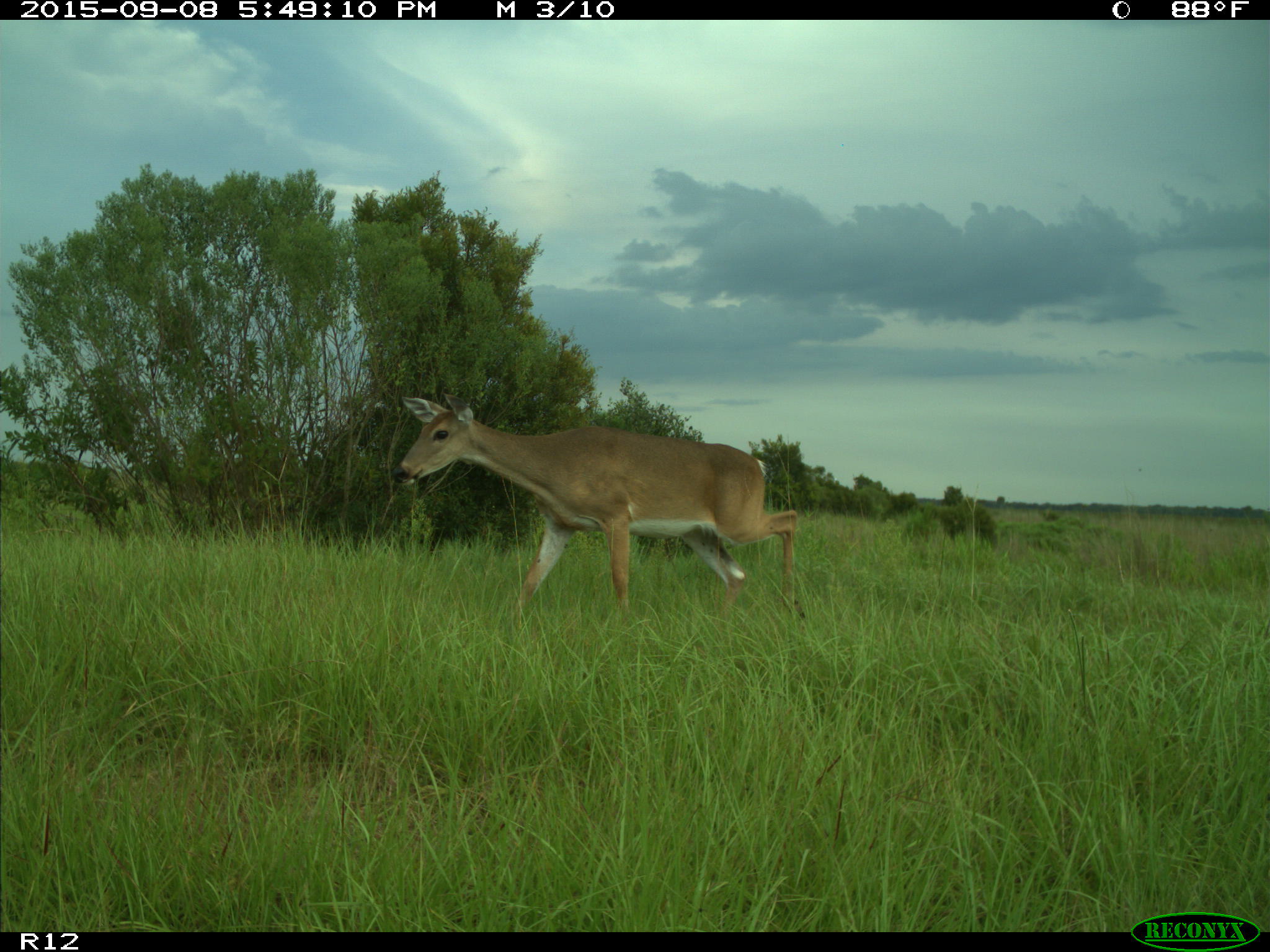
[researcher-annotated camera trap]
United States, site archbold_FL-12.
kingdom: Animalia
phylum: Chordata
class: Mammalia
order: Artiodactyla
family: Cervidae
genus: Odocoileus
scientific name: Odocoileus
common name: deer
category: unidentified deer